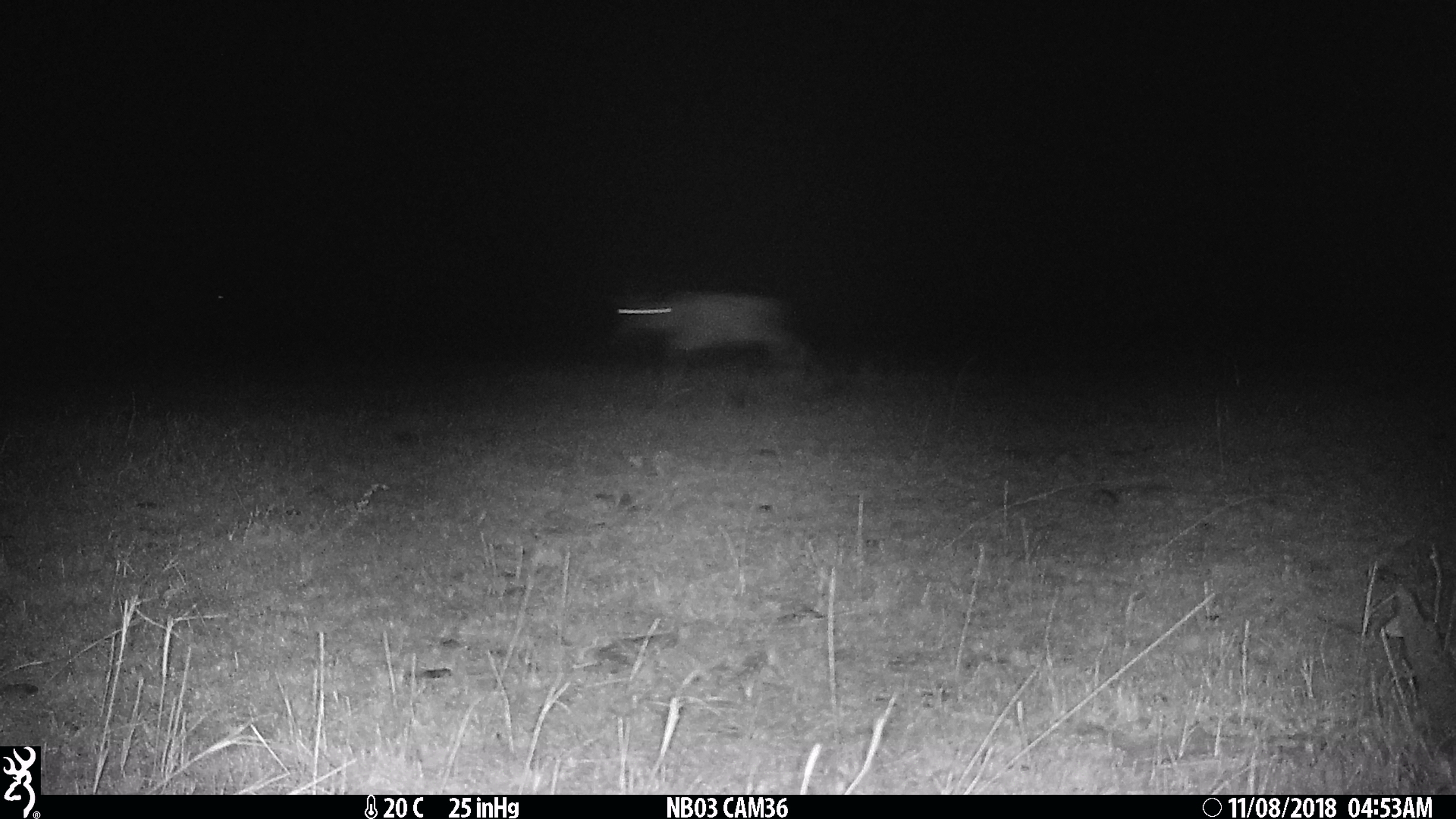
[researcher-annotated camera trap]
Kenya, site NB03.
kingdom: Animalia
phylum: Chordata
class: Mammalia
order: Artiodactyla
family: Bovidae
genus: Damaliscus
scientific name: Damaliscus lunatus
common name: topi